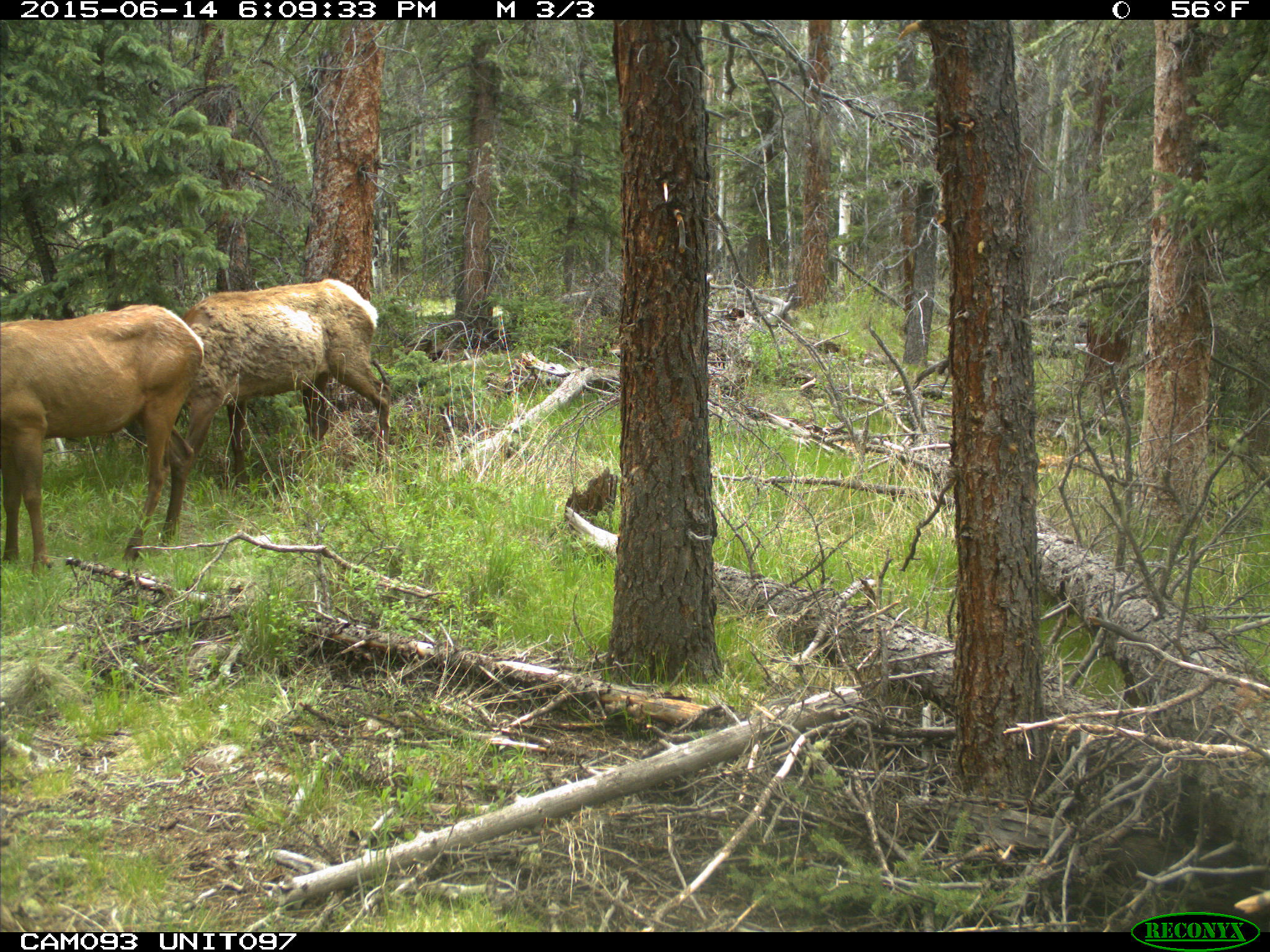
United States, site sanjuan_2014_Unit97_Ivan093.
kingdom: Animalia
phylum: Chordata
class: Mammalia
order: Artiodactyla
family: Cervidae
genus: Cervus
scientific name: Cervus elaphus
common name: red deer